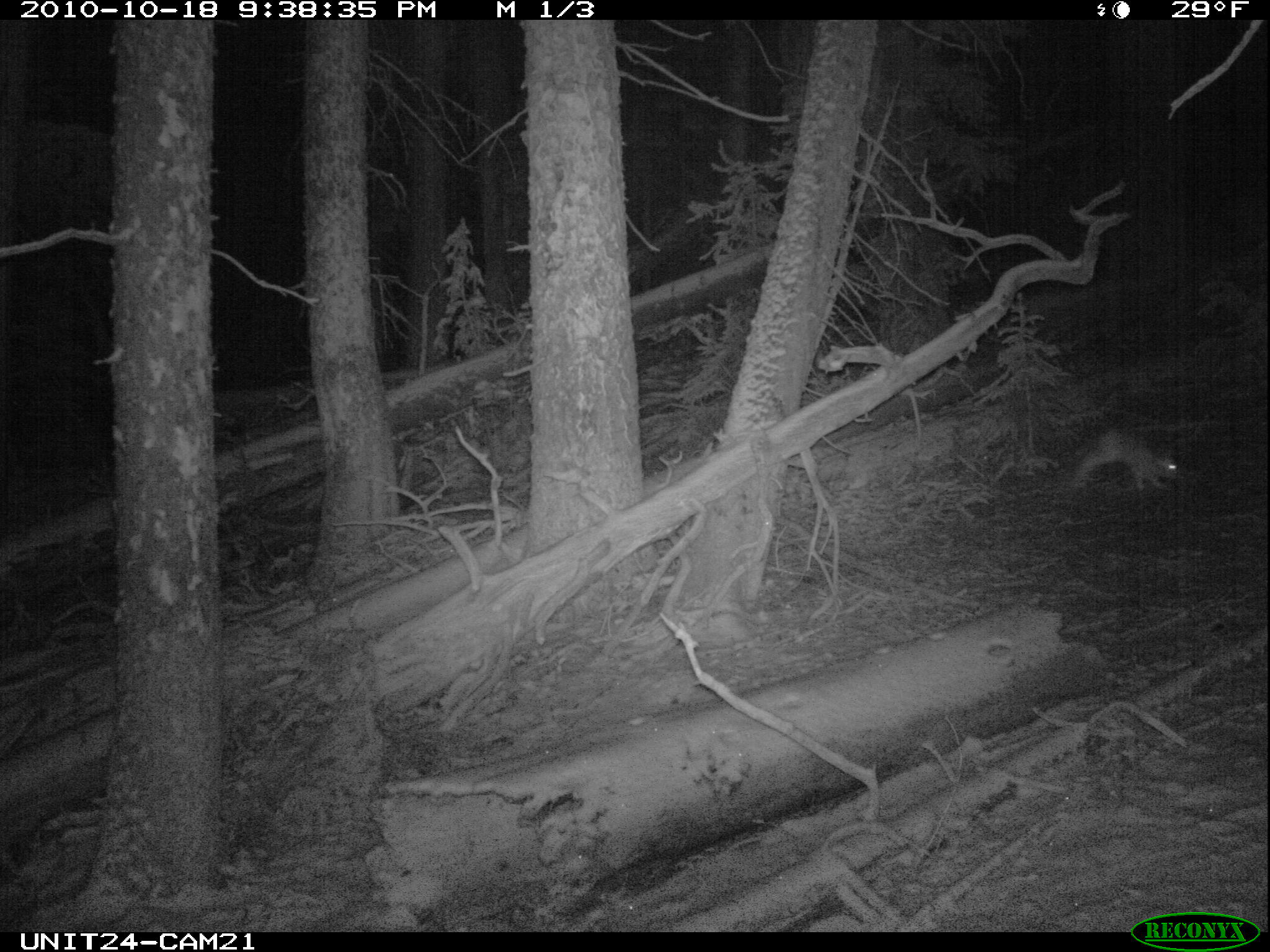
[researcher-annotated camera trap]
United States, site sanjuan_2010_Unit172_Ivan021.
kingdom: Animalia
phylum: Chordata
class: Mammalia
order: Lagomorpha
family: Leporidae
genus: Lepus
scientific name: Lepus americanus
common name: snowshoe hare